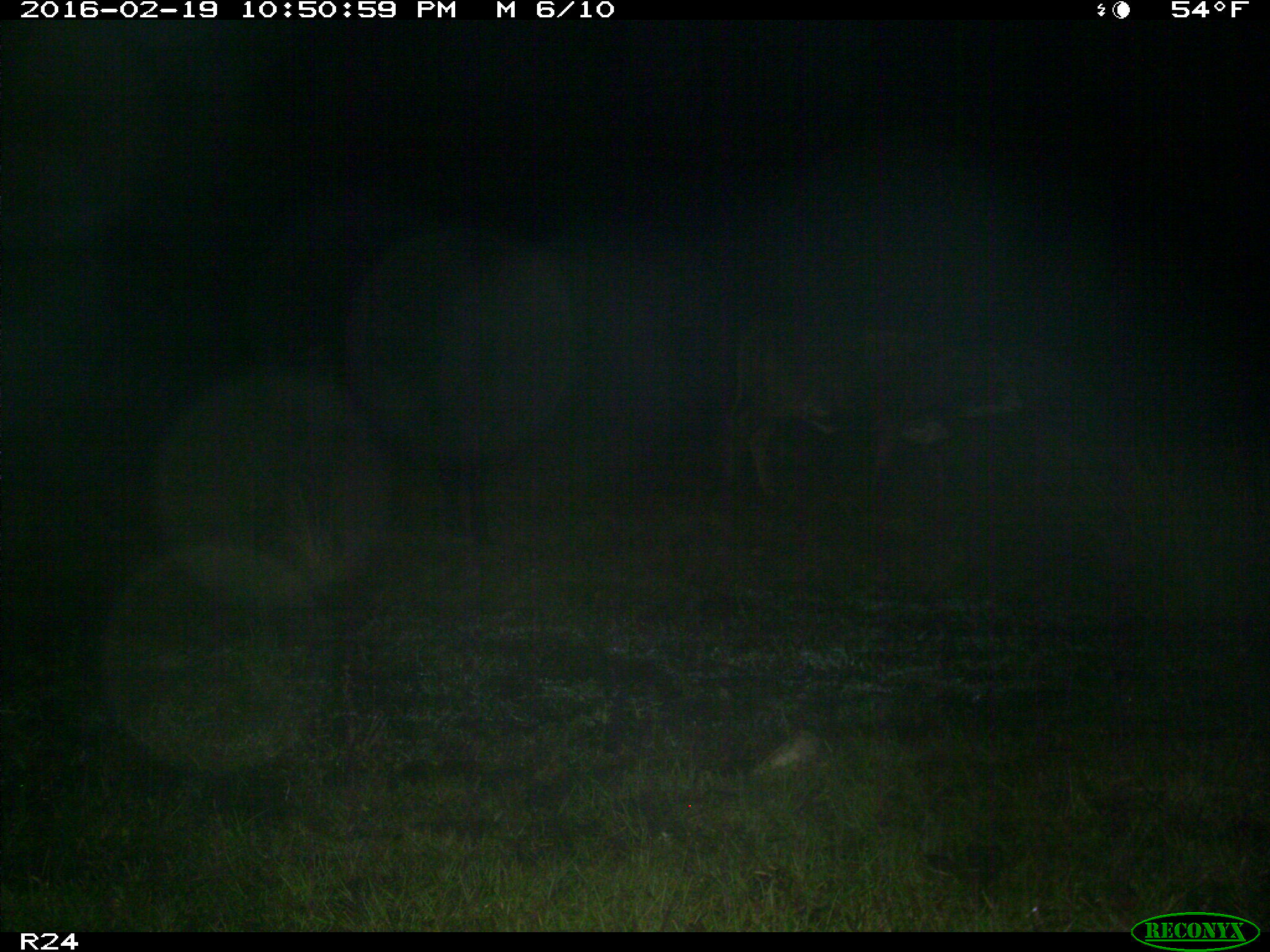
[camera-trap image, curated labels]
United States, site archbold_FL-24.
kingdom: Animalia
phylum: Chordata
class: Mammalia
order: Artiodactyla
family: Bovidae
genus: Bos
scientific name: Bos taurus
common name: domestic cow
Bos taurus (domestic cow).